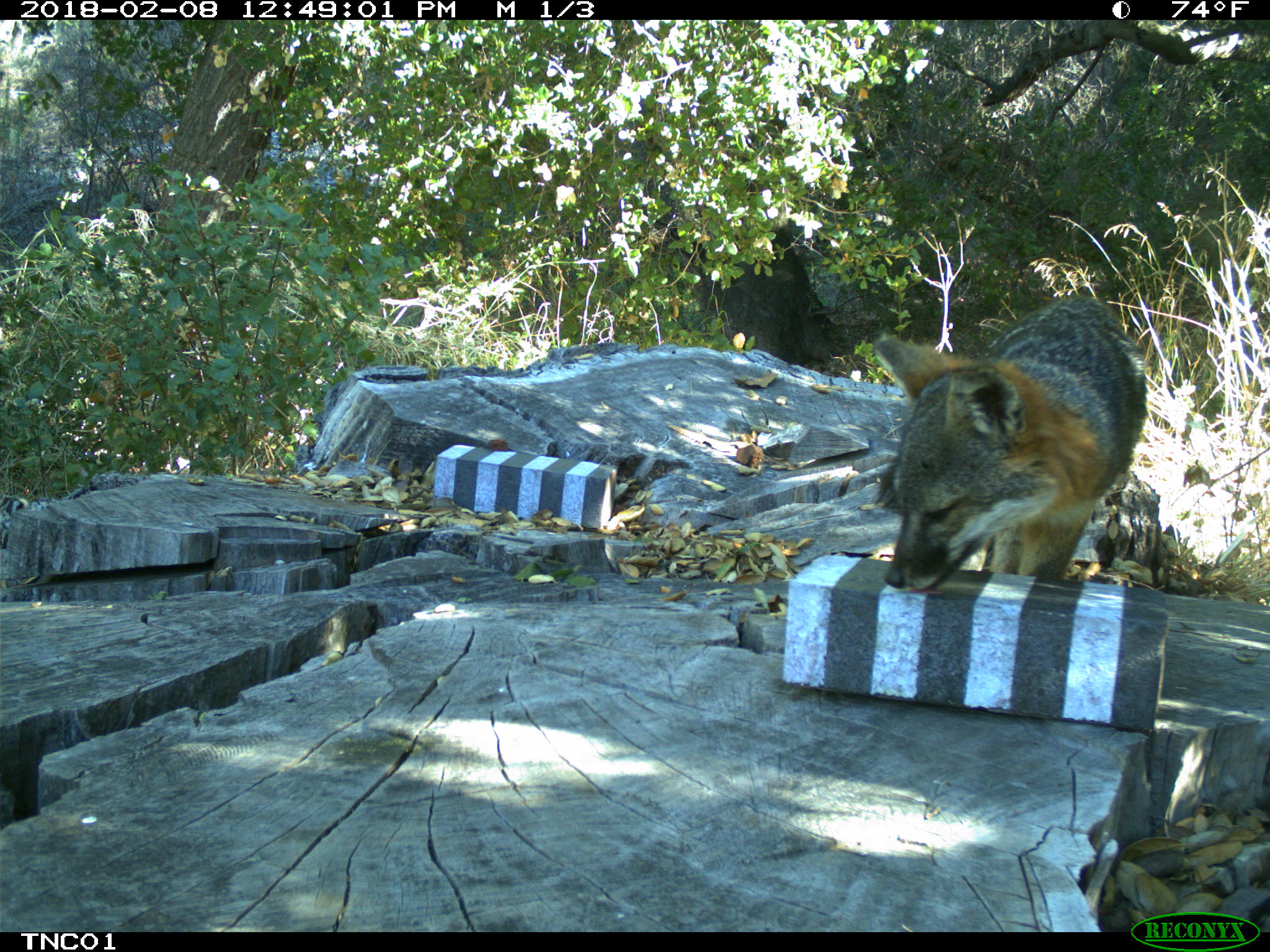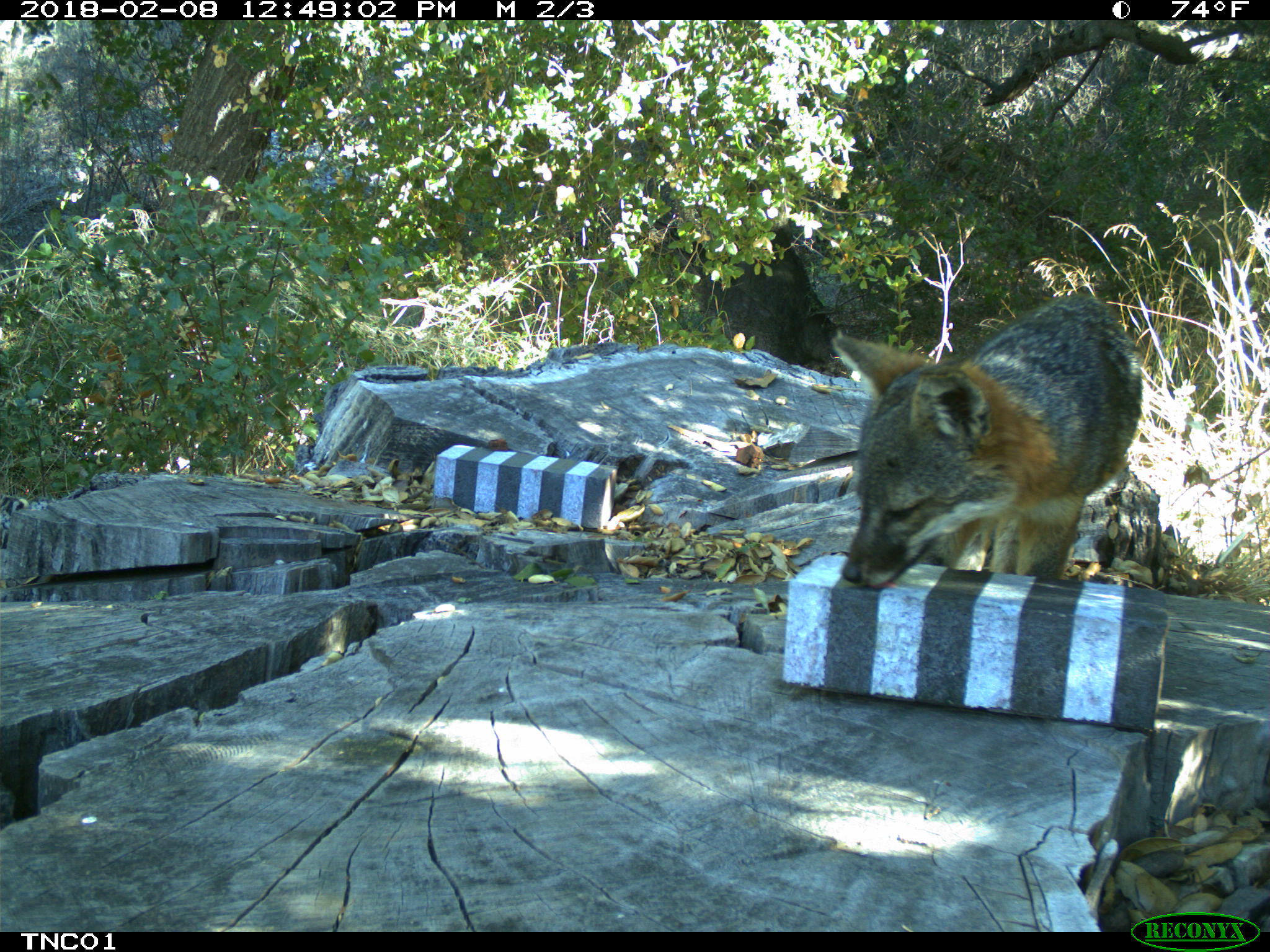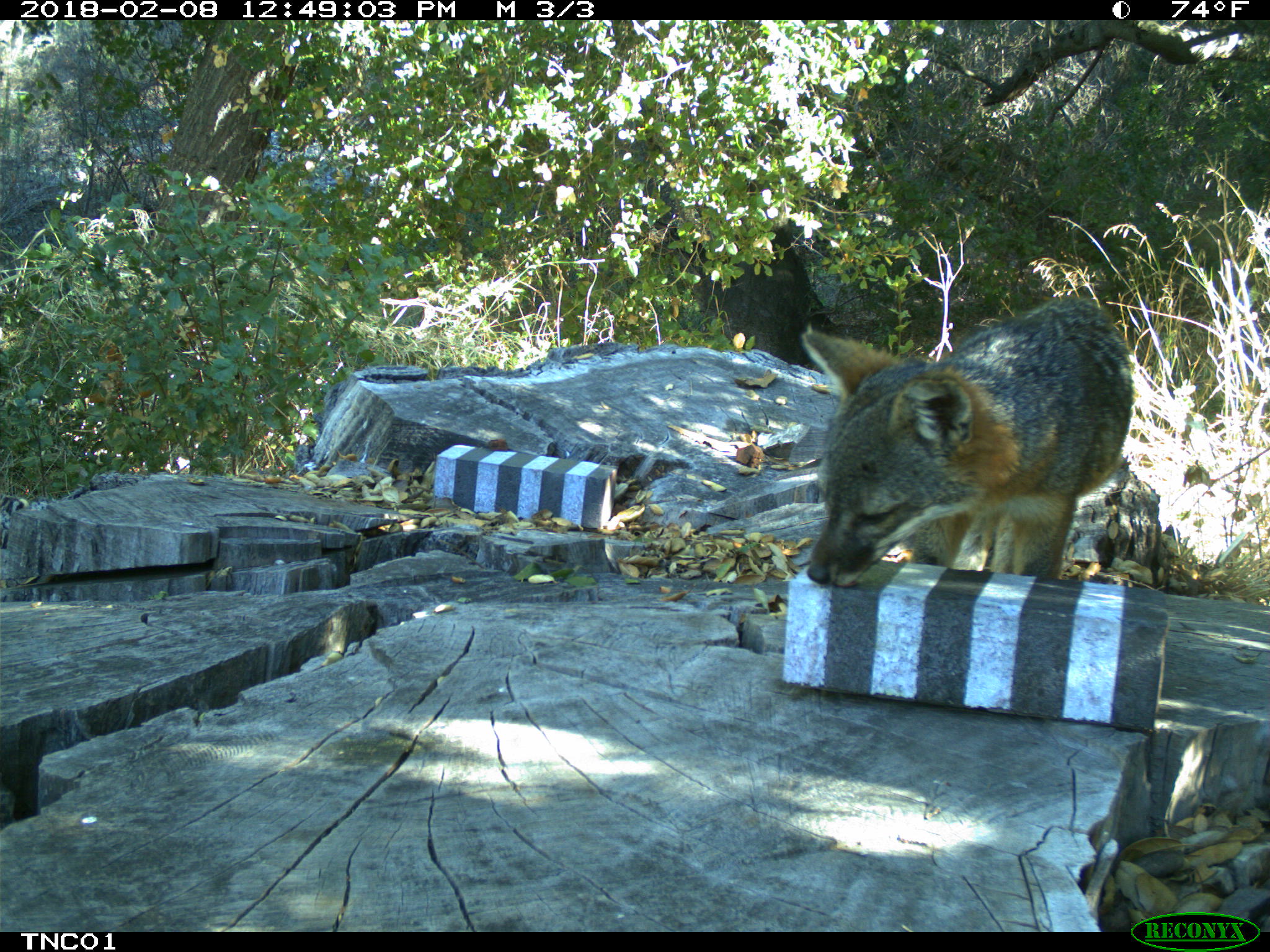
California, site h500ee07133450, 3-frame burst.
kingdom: Animalia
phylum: Chordata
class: Mammalia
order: Carnivora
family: Canidae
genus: Urocyon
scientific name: Urocyon littoralis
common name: island fox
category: fox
Fox (island fox) (Urocyon littoralis).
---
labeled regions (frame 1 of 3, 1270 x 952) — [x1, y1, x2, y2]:
fox: [873, 295, 1147, 593]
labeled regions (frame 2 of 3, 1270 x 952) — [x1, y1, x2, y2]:
fox: [832, 295, 1143, 589]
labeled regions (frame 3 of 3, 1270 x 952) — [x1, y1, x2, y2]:
fox: [801, 294, 1134, 588]